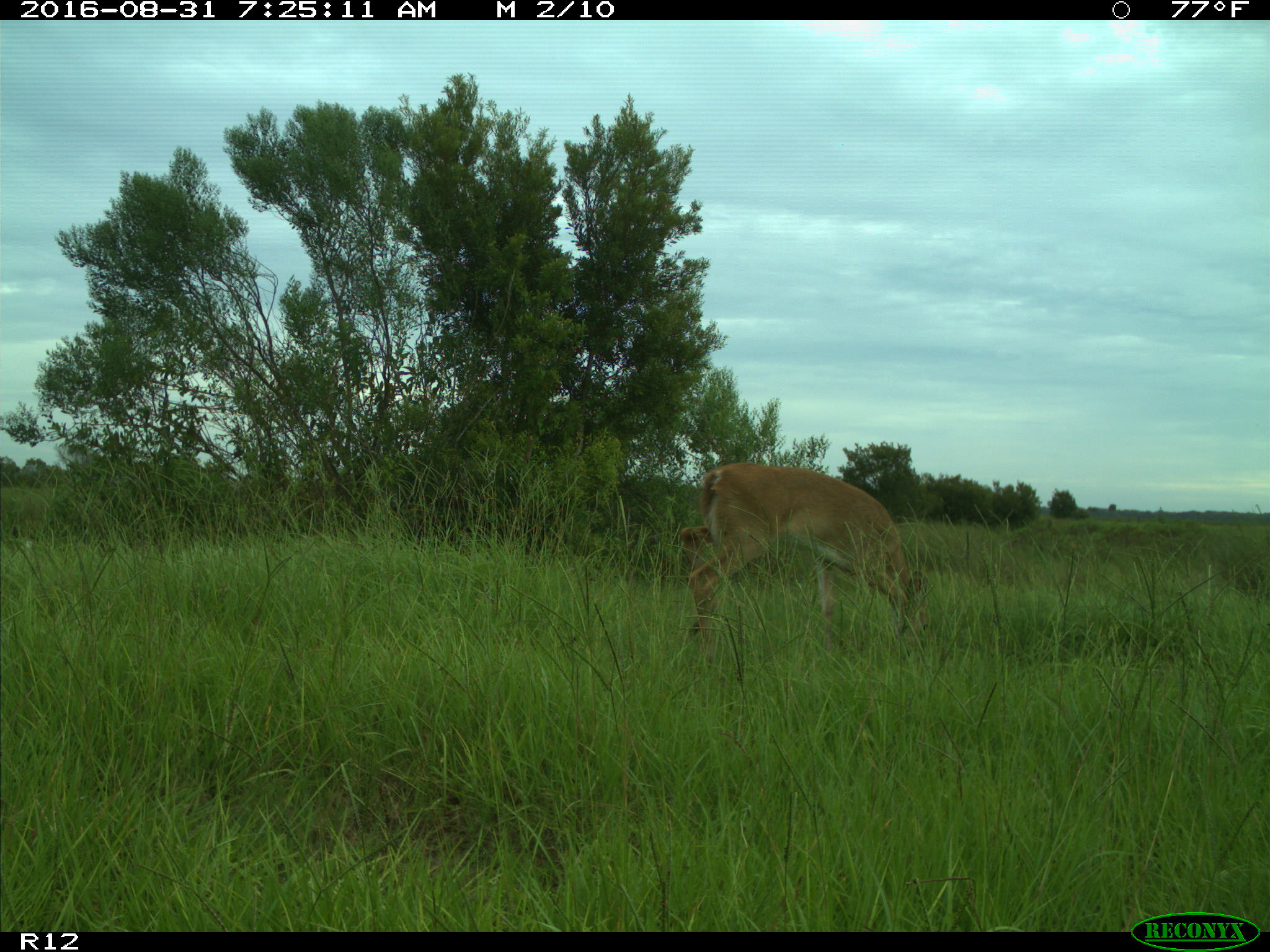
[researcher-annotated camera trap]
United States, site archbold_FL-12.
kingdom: Animalia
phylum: Chordata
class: Mammalia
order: Artiodactyla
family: Cervidae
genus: Odocoileus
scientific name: Odocoileus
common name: deer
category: unidentified deer